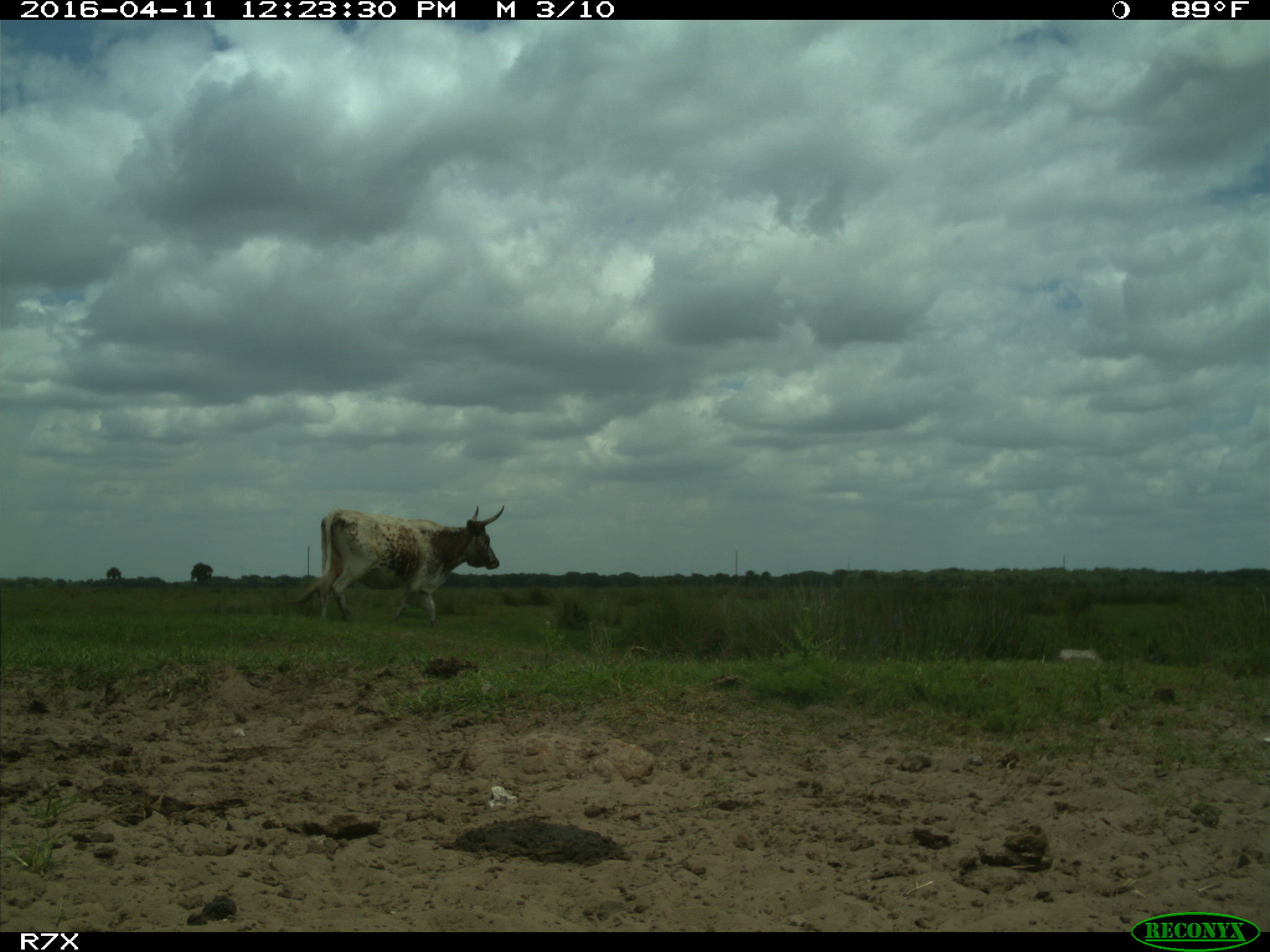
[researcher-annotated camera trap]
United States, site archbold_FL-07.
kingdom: Animalia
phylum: Chordata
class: Mammalia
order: Artiodactyla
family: Bovidae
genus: Bos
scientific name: Bos taurus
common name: domestic cow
Bos taurus (domestic cow).